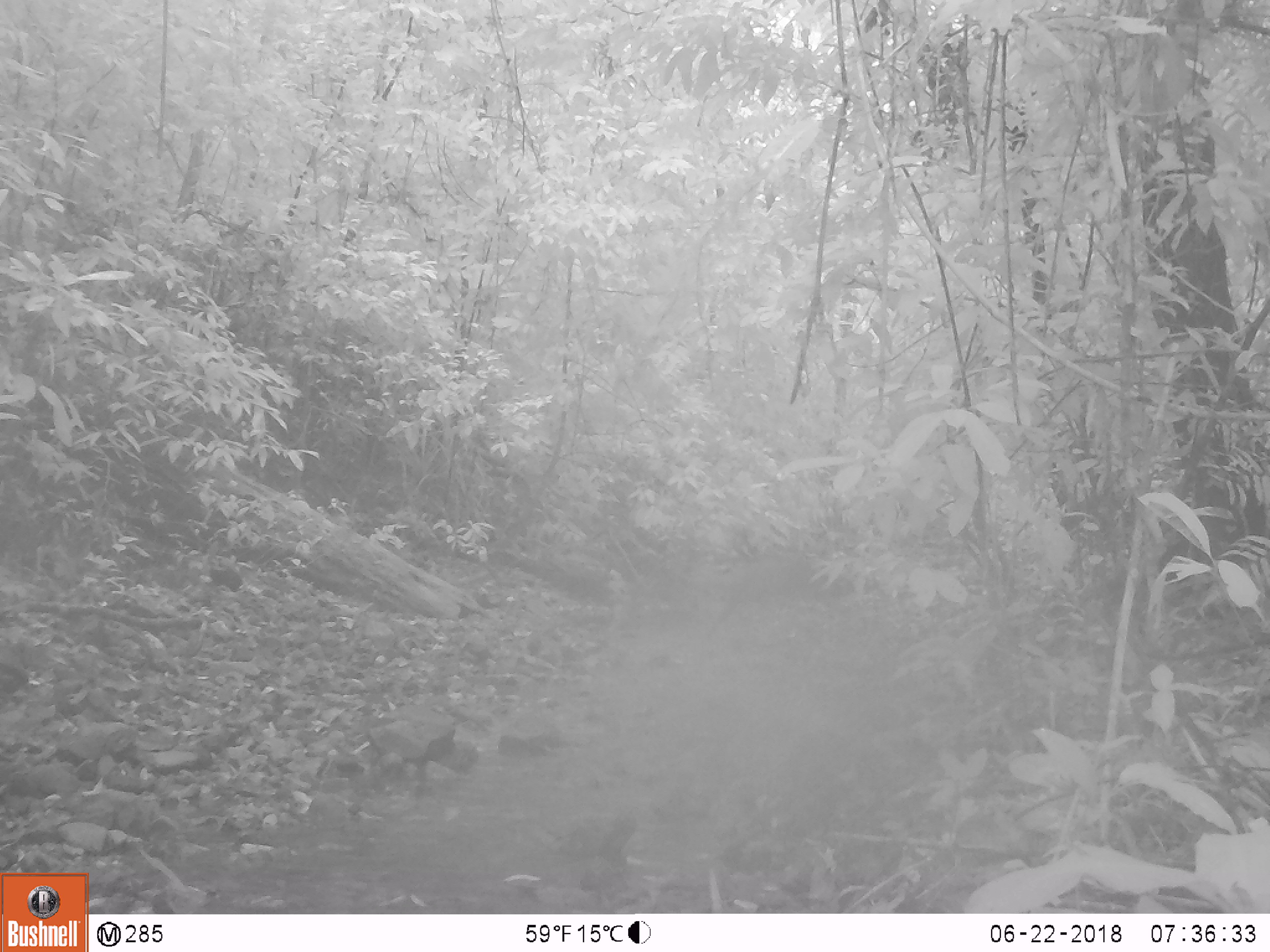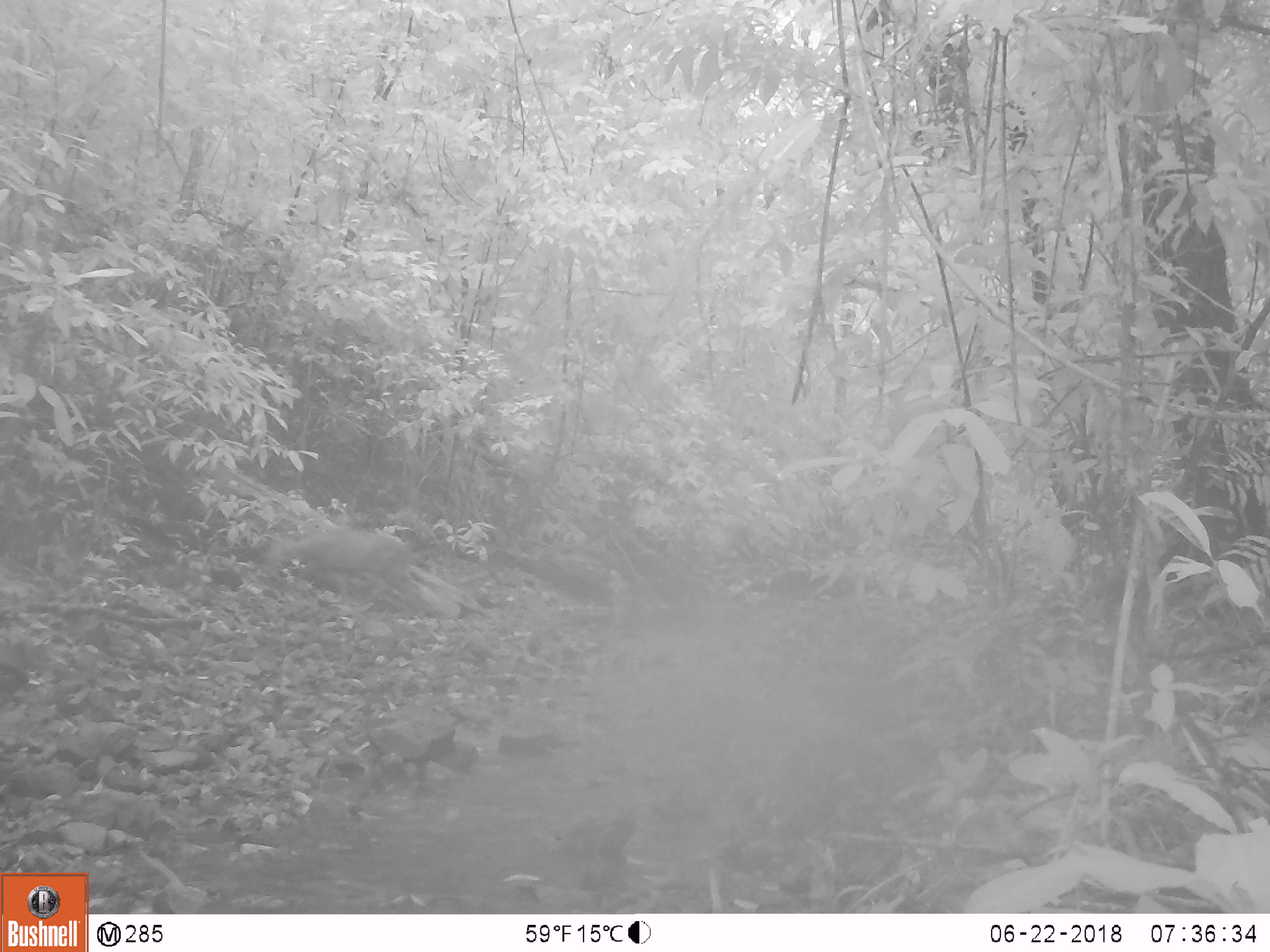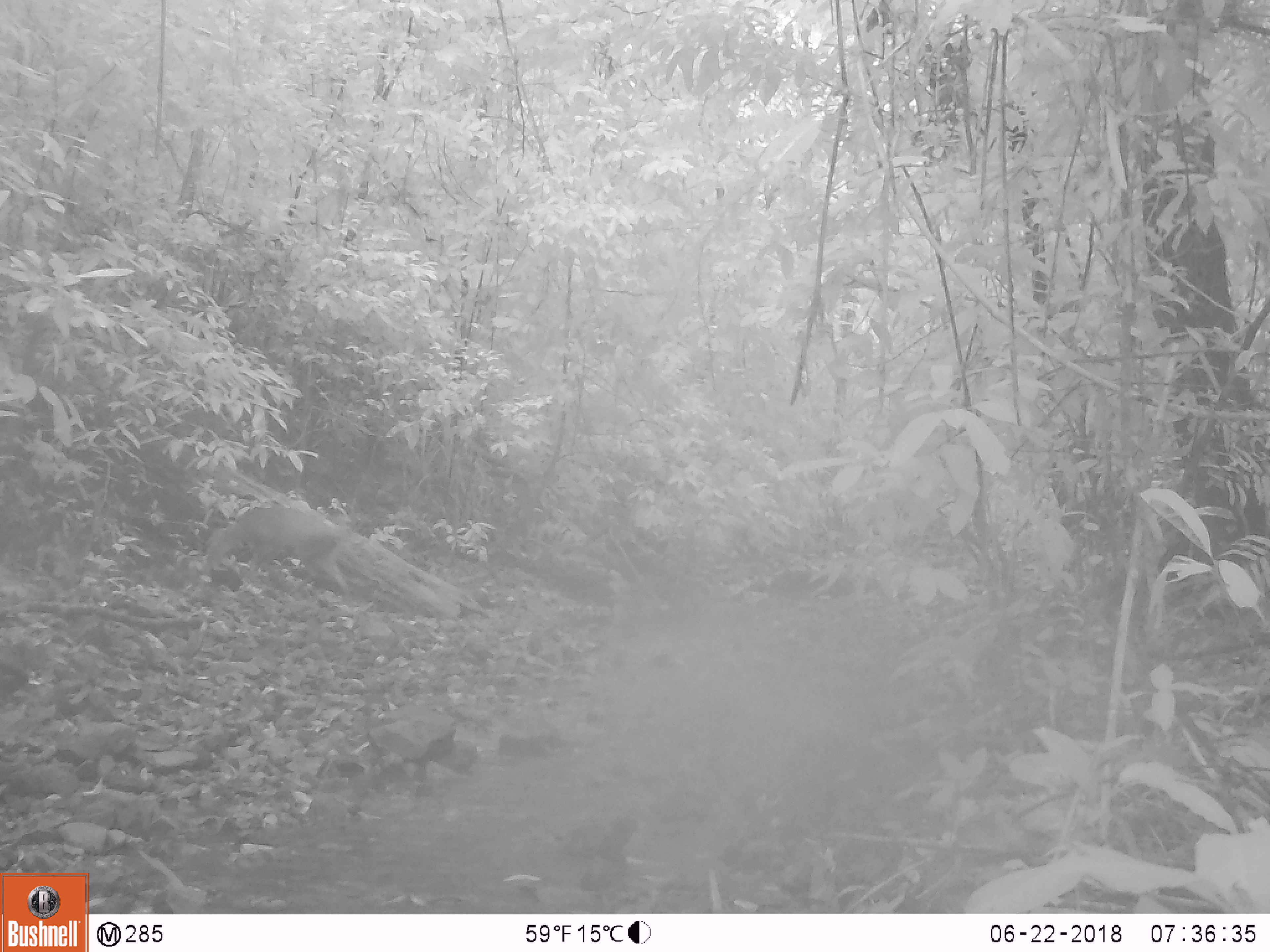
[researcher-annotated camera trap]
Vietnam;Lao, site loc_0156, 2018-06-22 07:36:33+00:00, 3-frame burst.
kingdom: Animalia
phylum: Chordata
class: Mammalia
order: Artiodactyla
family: Cervidae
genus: Muntiacus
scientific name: Muntiacus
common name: muntjacs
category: unidentified muntjac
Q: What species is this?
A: Unidentified muntjac (muntjacs) (Muntiacus).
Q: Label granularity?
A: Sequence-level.